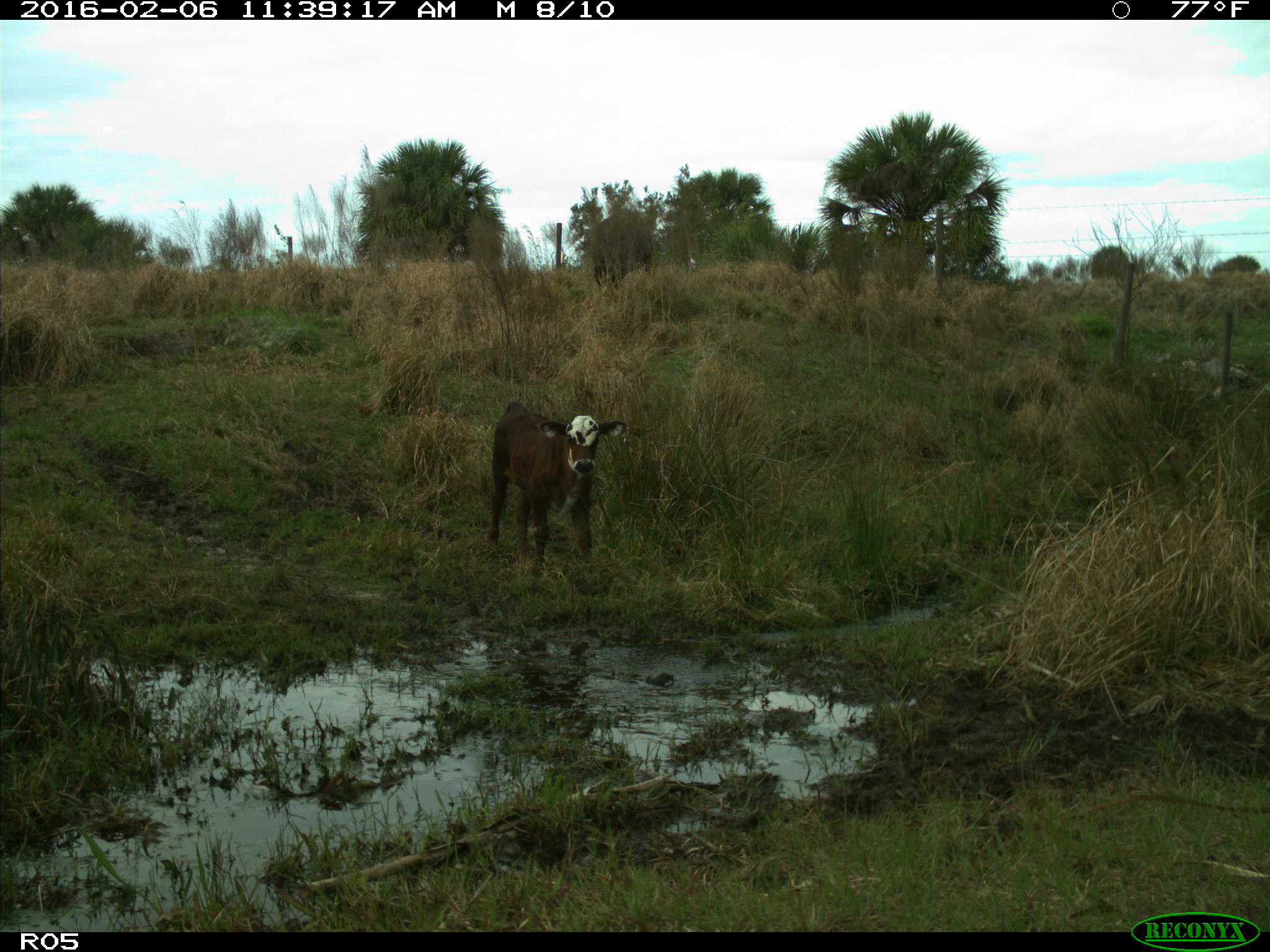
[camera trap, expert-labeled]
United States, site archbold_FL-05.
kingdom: Animalia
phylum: Chordata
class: Mammalia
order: Artiodactyla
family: Bovidae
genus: Bos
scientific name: Bos taurus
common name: domestic cow